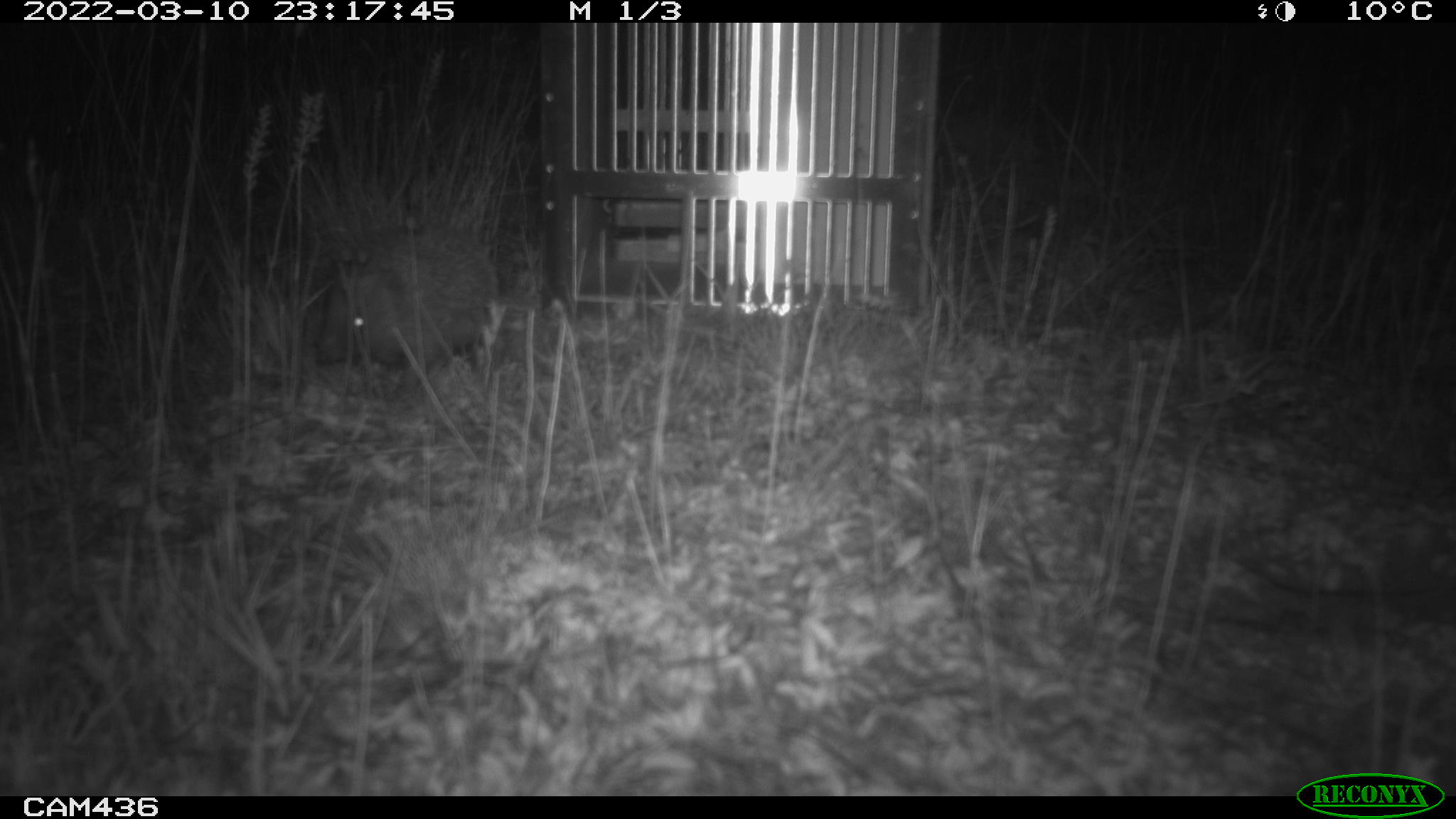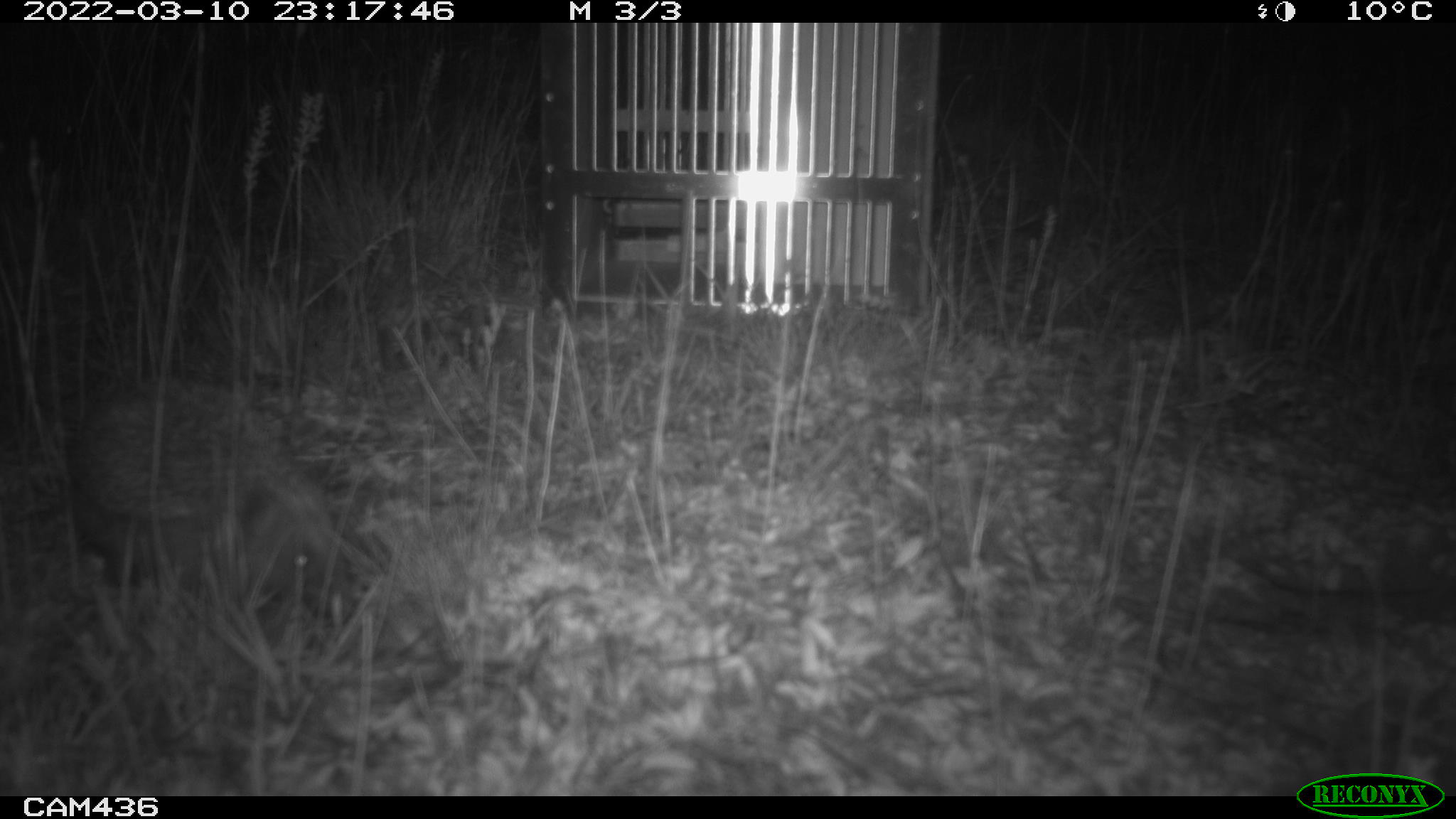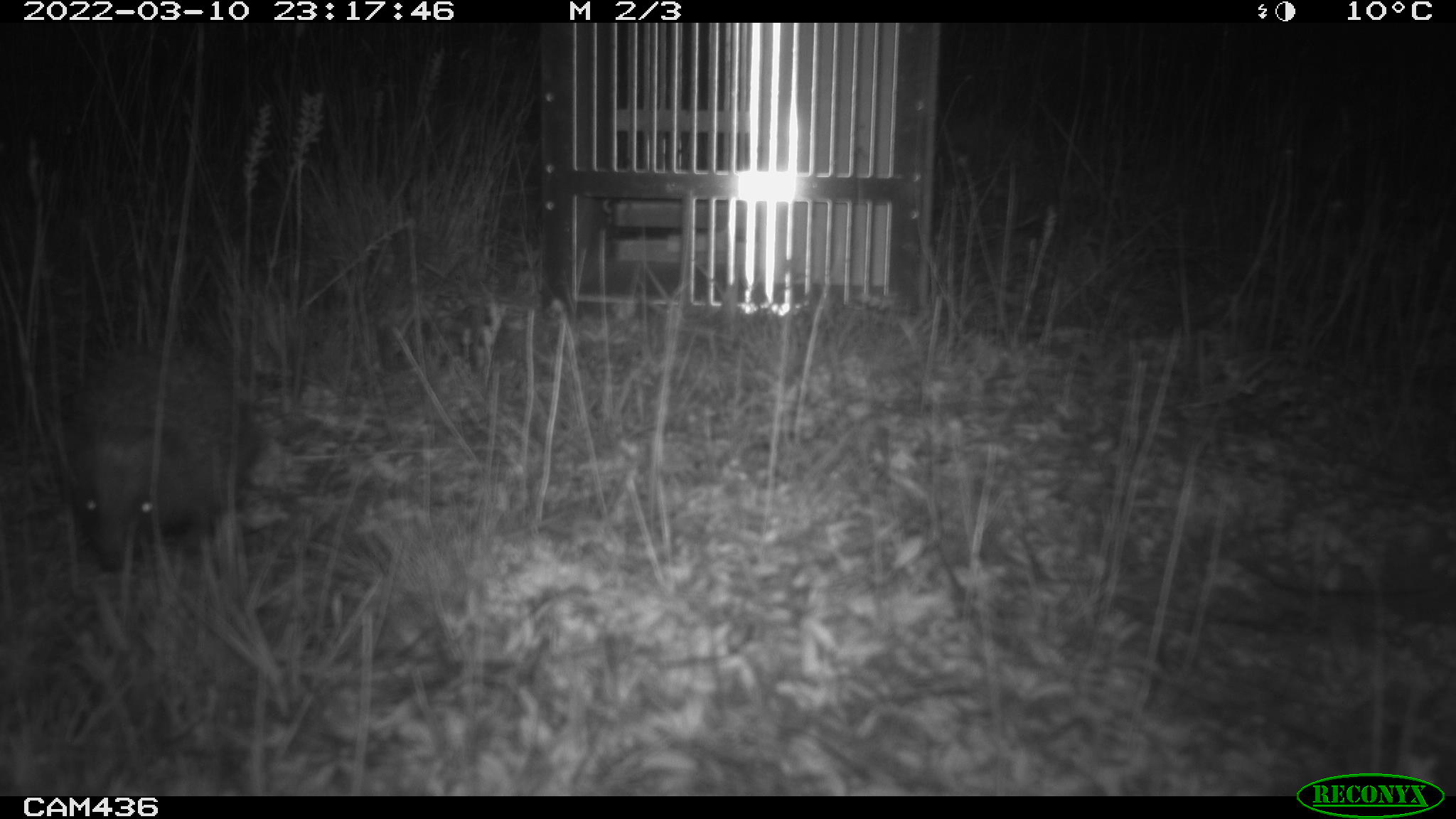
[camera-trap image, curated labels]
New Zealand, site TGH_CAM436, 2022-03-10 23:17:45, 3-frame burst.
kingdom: Animalia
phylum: Chordata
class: Mammalia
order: Eulipotyphla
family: Erinaceidae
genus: Erinaceus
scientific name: Erinaceus europaeus europaeus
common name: european hedgehog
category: hedgehog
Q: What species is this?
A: Hedgehog (european hedgehog) (Erinaceus europaeus europaeus).